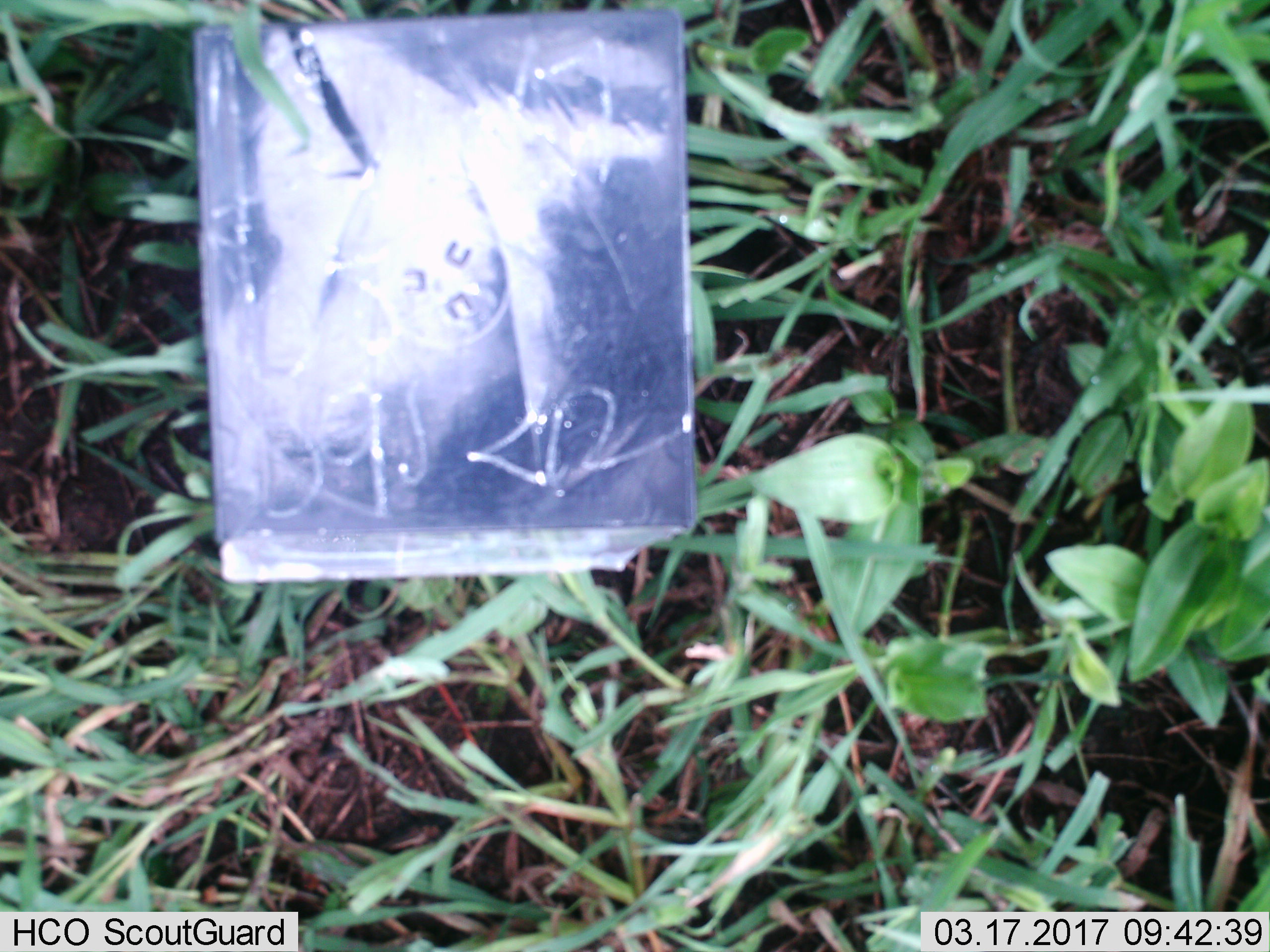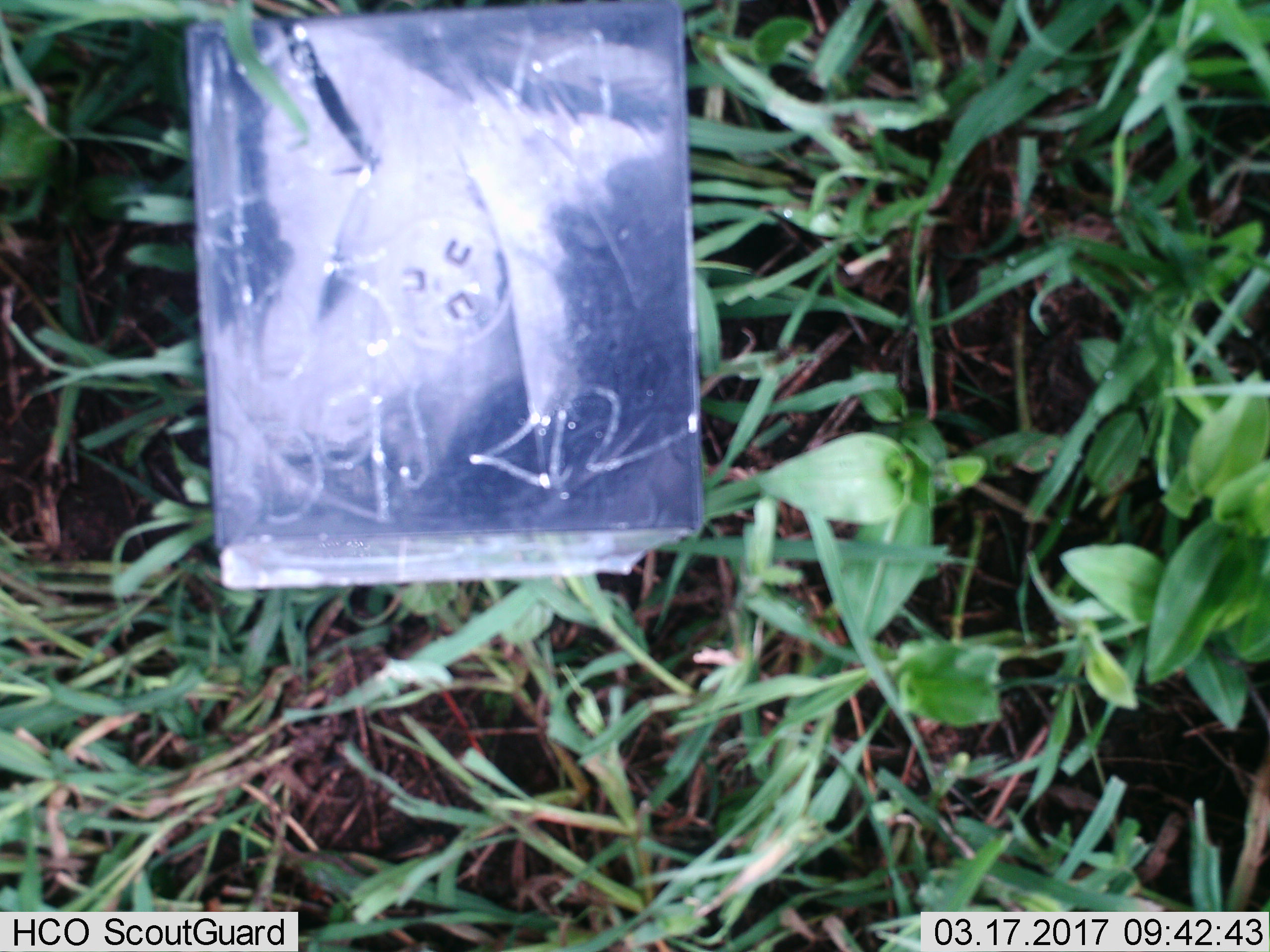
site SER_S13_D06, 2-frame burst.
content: unidentified animal